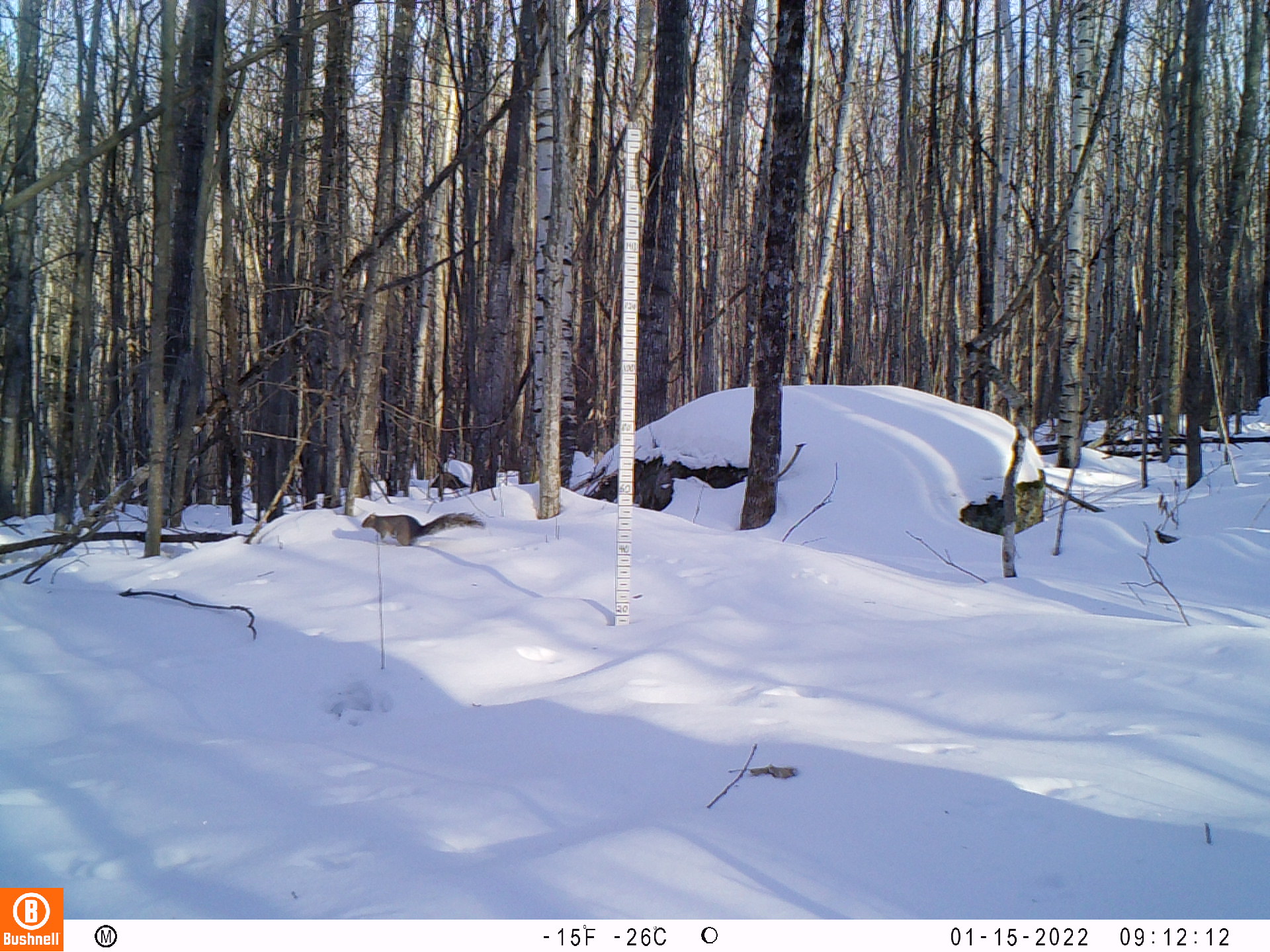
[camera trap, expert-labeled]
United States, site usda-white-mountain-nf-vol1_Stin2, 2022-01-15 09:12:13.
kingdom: Animalia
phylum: Chordata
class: Mammalia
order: Rodentia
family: Sciuridae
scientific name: Sciuridae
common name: squirrel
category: squirrel sp.